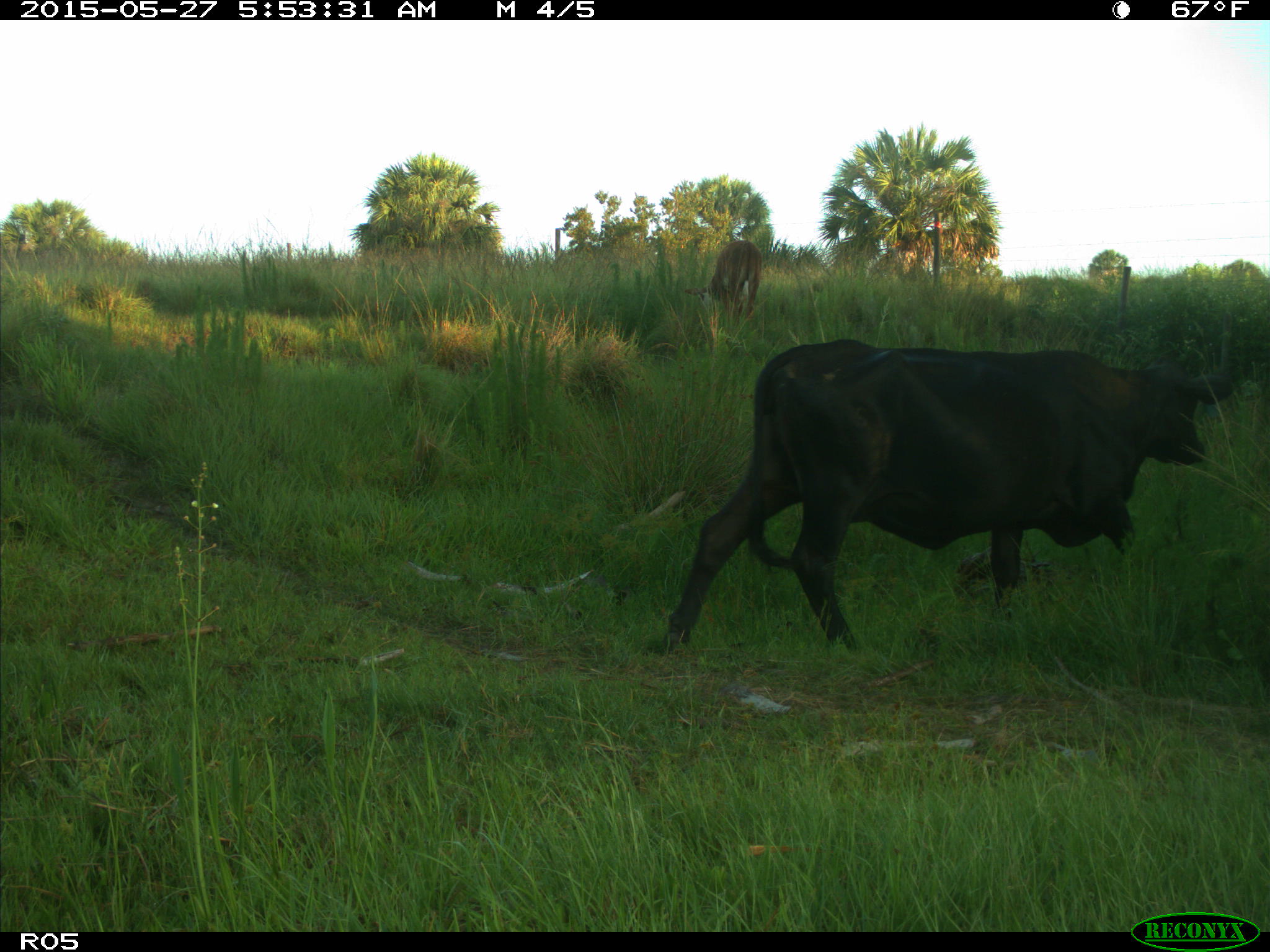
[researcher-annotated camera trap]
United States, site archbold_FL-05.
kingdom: Animalia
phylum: Chordata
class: Mammalia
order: Artiodactyla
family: Bovidae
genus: Bos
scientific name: Bos taurus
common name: domestic cow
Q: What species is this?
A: Bos taurus (domestic cow).